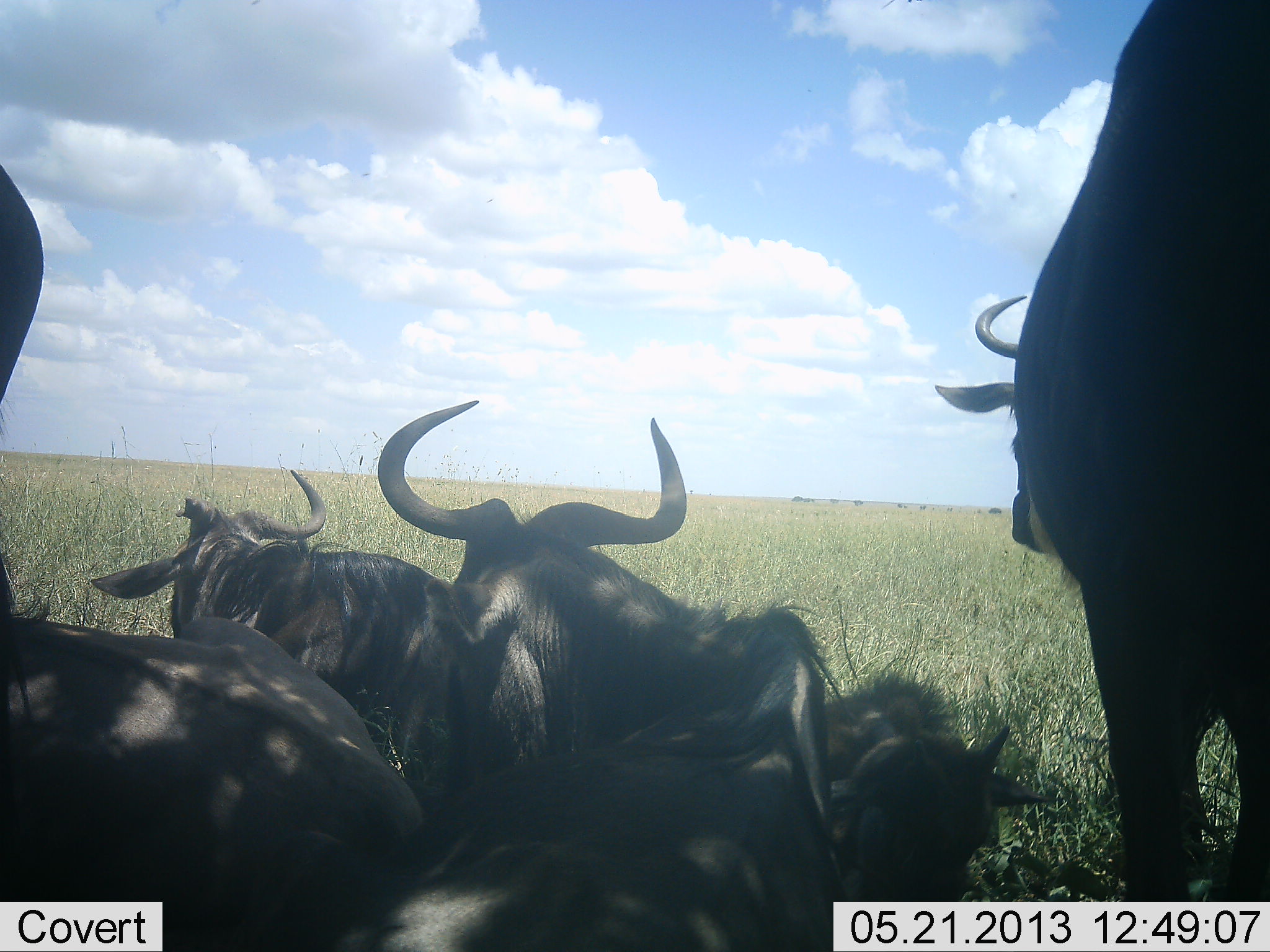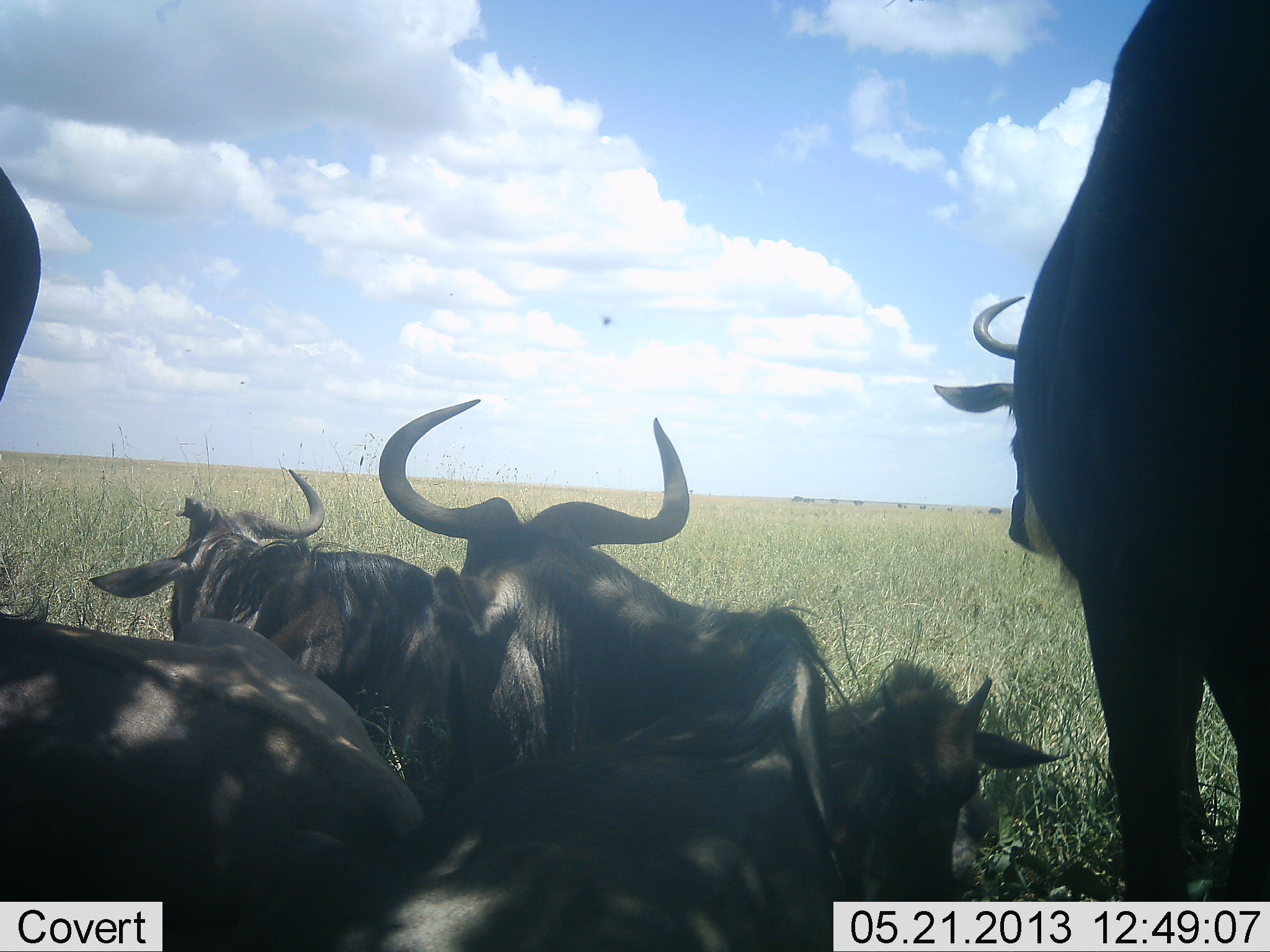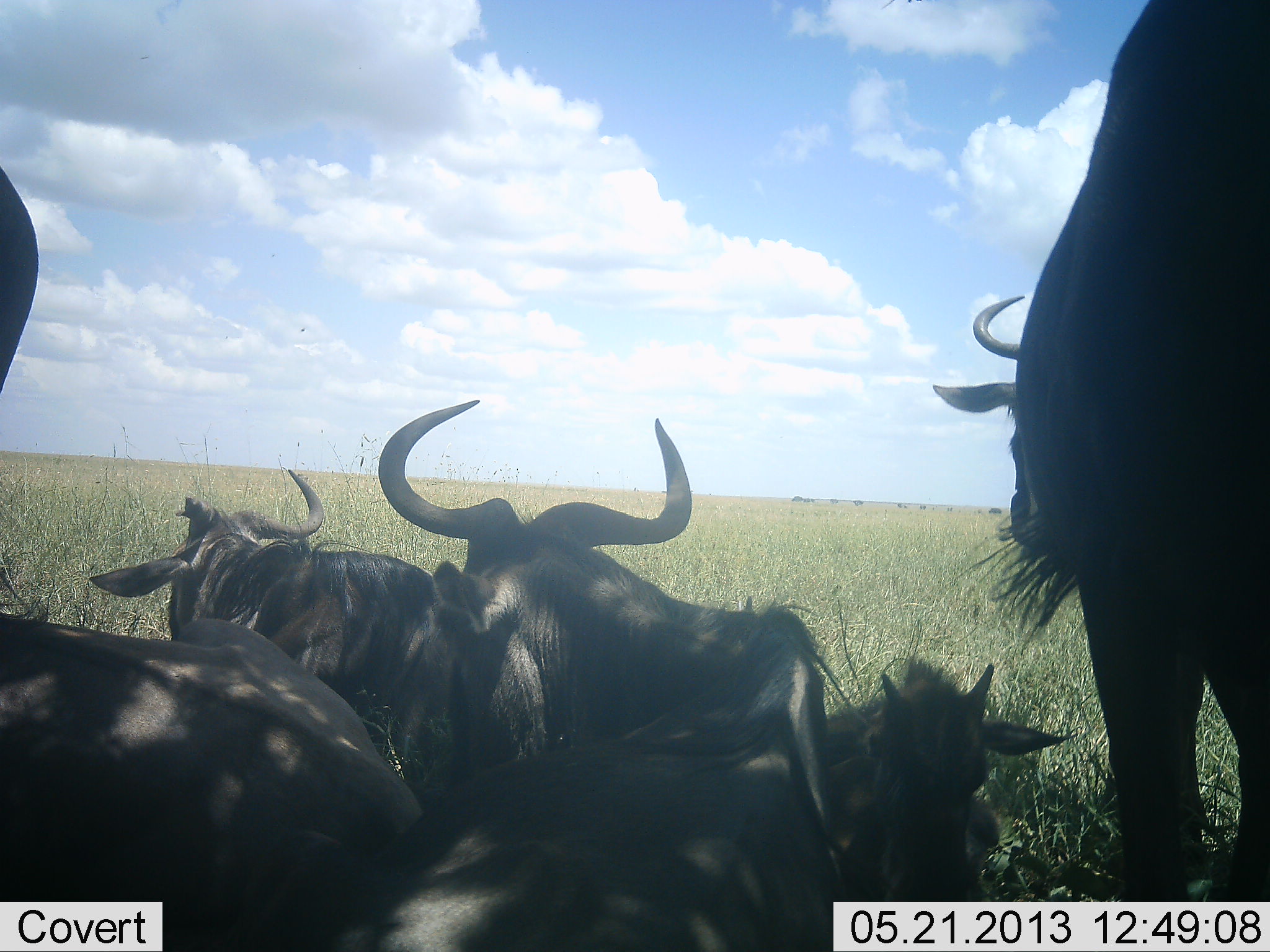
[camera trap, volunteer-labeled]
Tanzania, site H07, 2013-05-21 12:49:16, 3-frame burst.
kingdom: Animalia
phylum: Chordata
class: Mammalia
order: Artiodactyla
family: Bovidae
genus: Connochaetes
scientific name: Connochaetes taurinus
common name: blue wildebeest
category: wildebeest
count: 6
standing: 71%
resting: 100%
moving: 0%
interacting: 12%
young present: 29%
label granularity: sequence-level